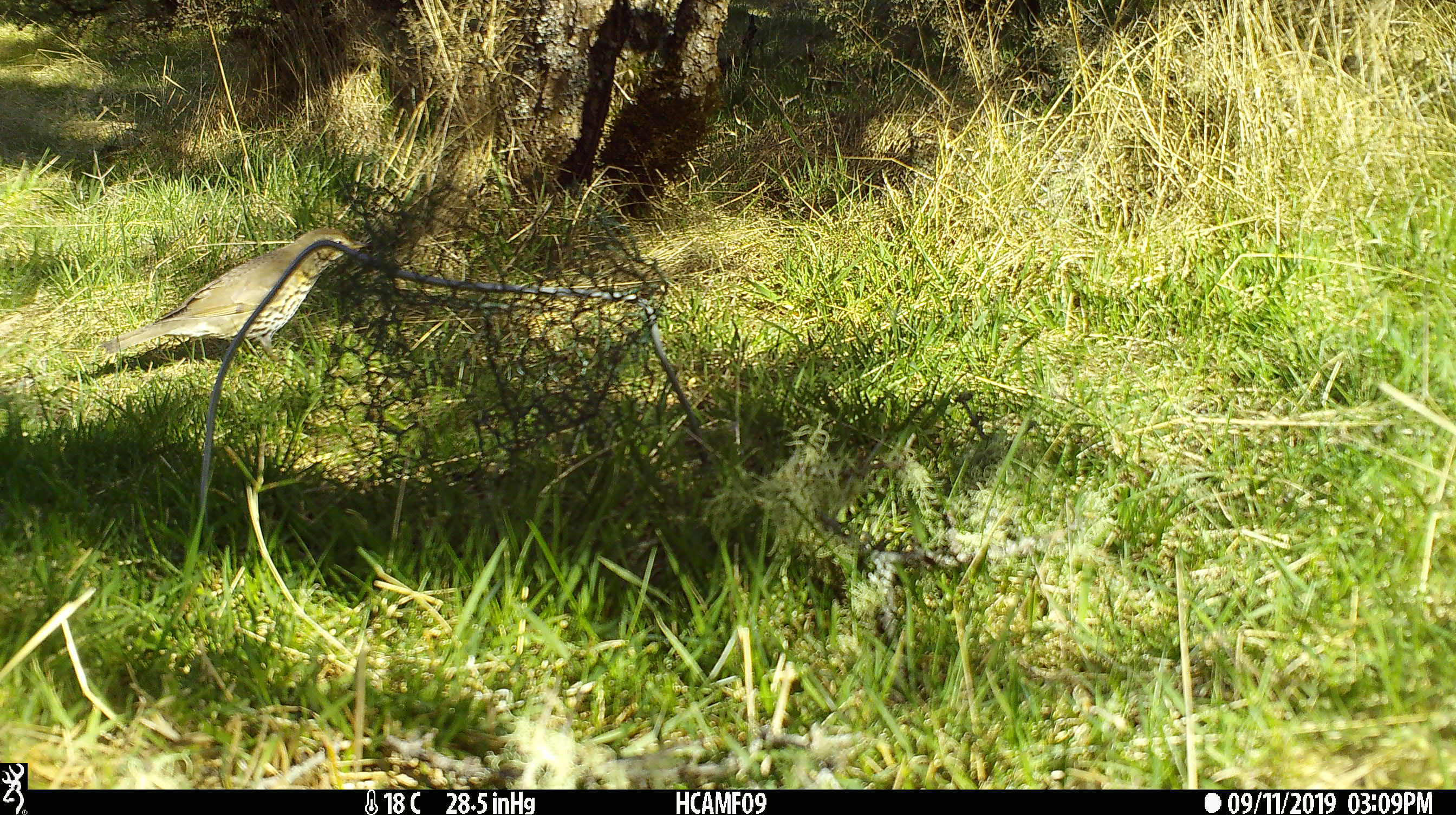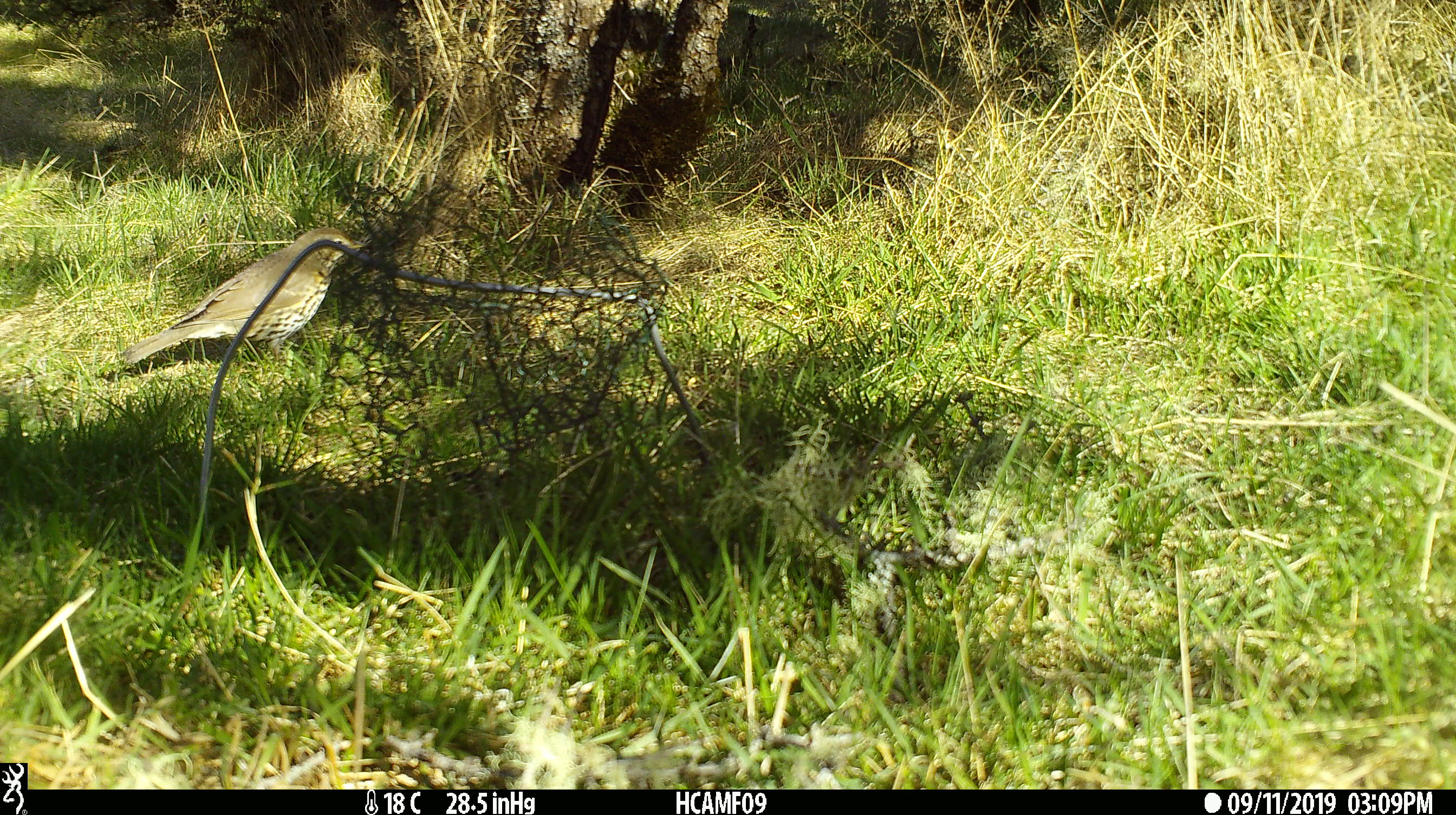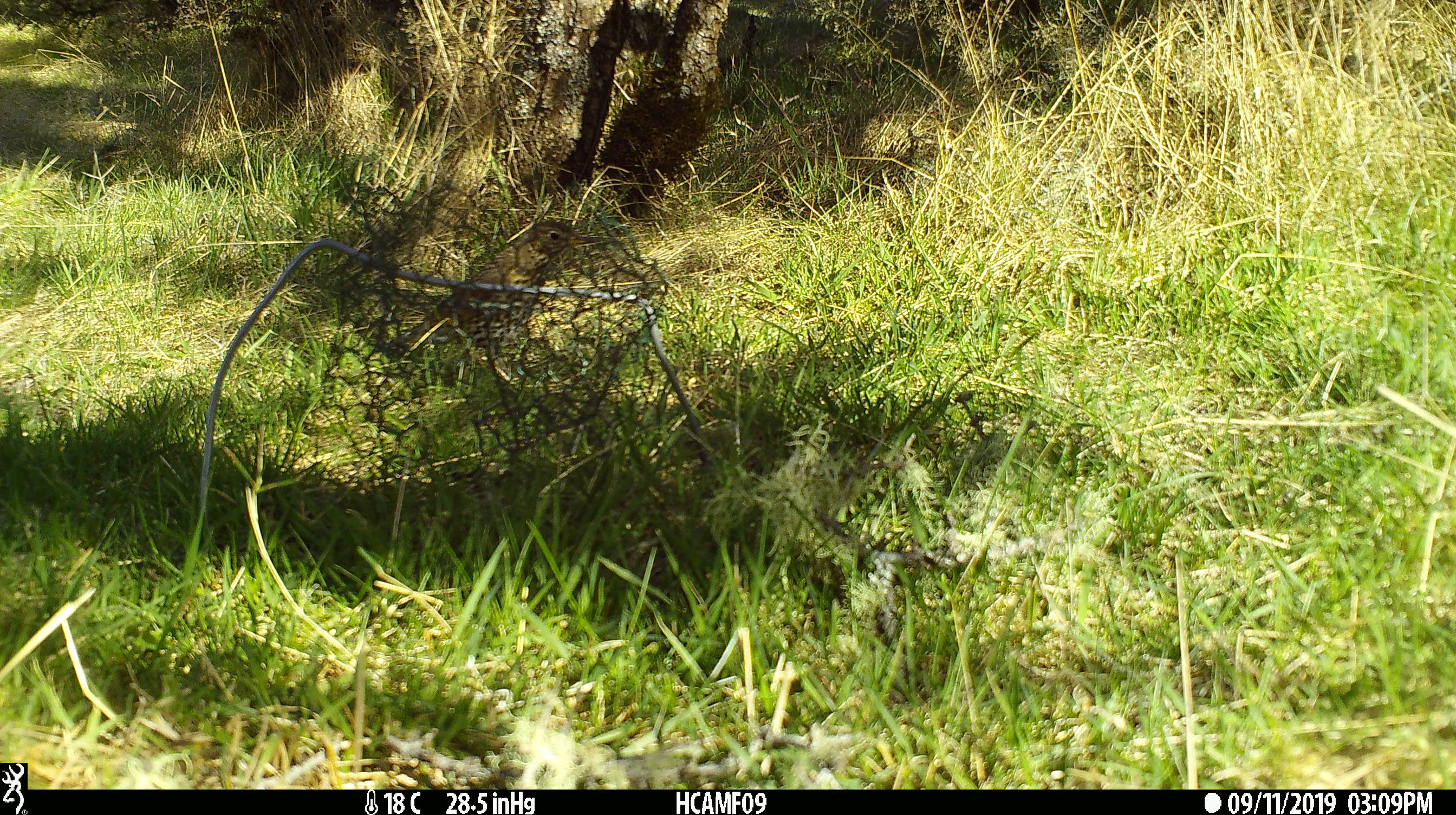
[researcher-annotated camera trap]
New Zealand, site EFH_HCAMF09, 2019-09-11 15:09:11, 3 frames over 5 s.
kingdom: Animalia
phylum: Chordata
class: Aves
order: Passeriformes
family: Turdidae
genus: Turdus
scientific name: Turdus philomelos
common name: song thrush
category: thrush